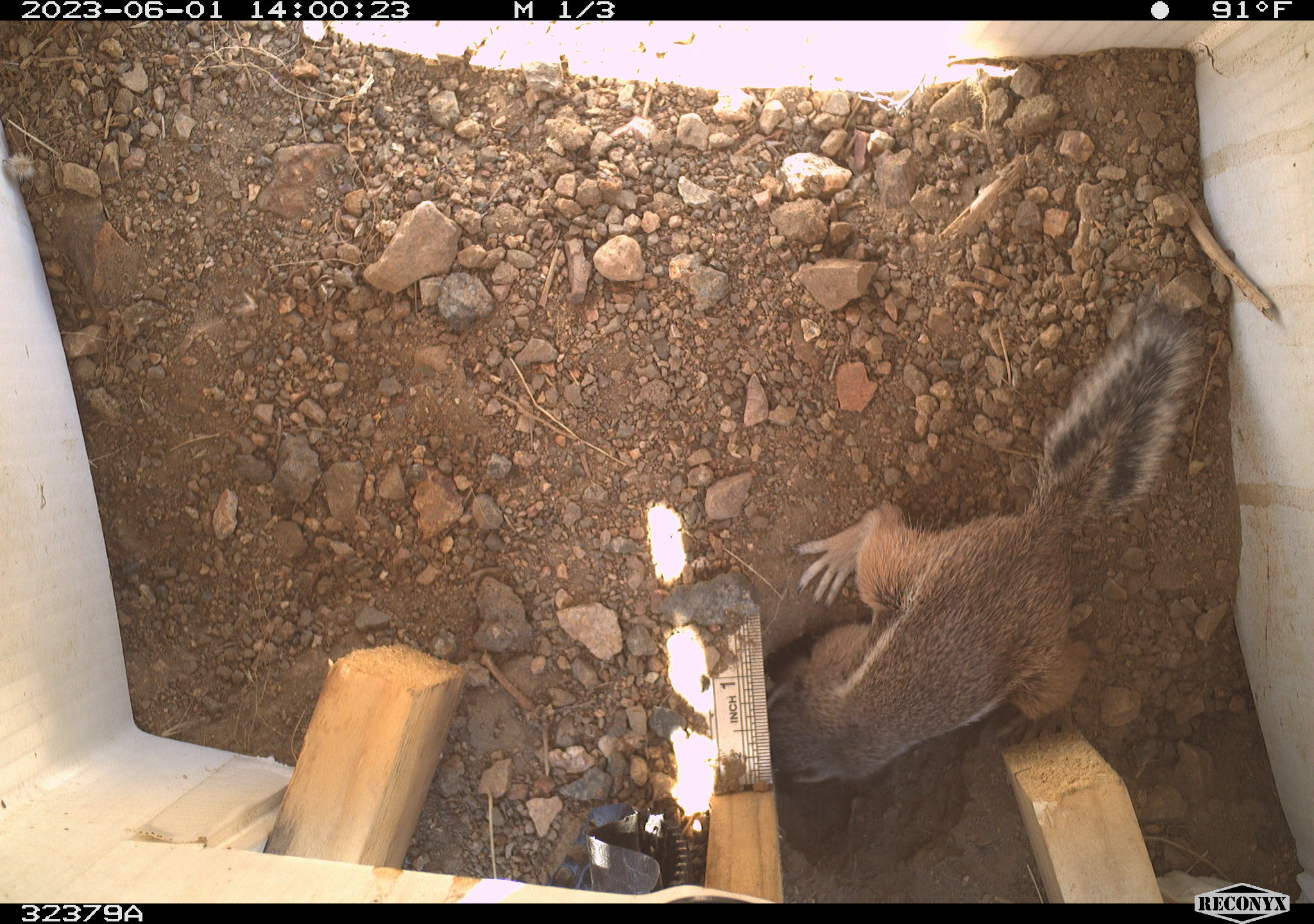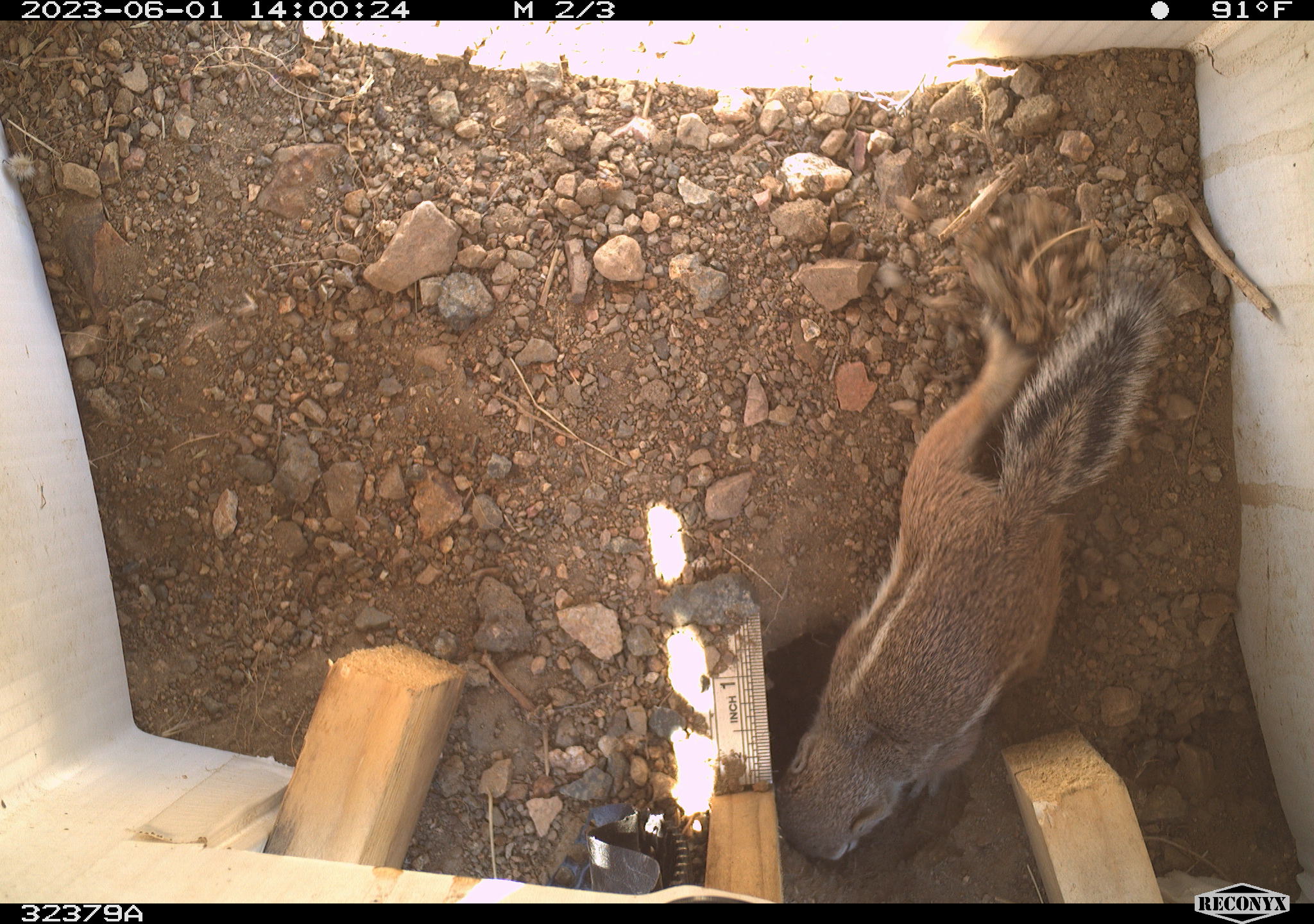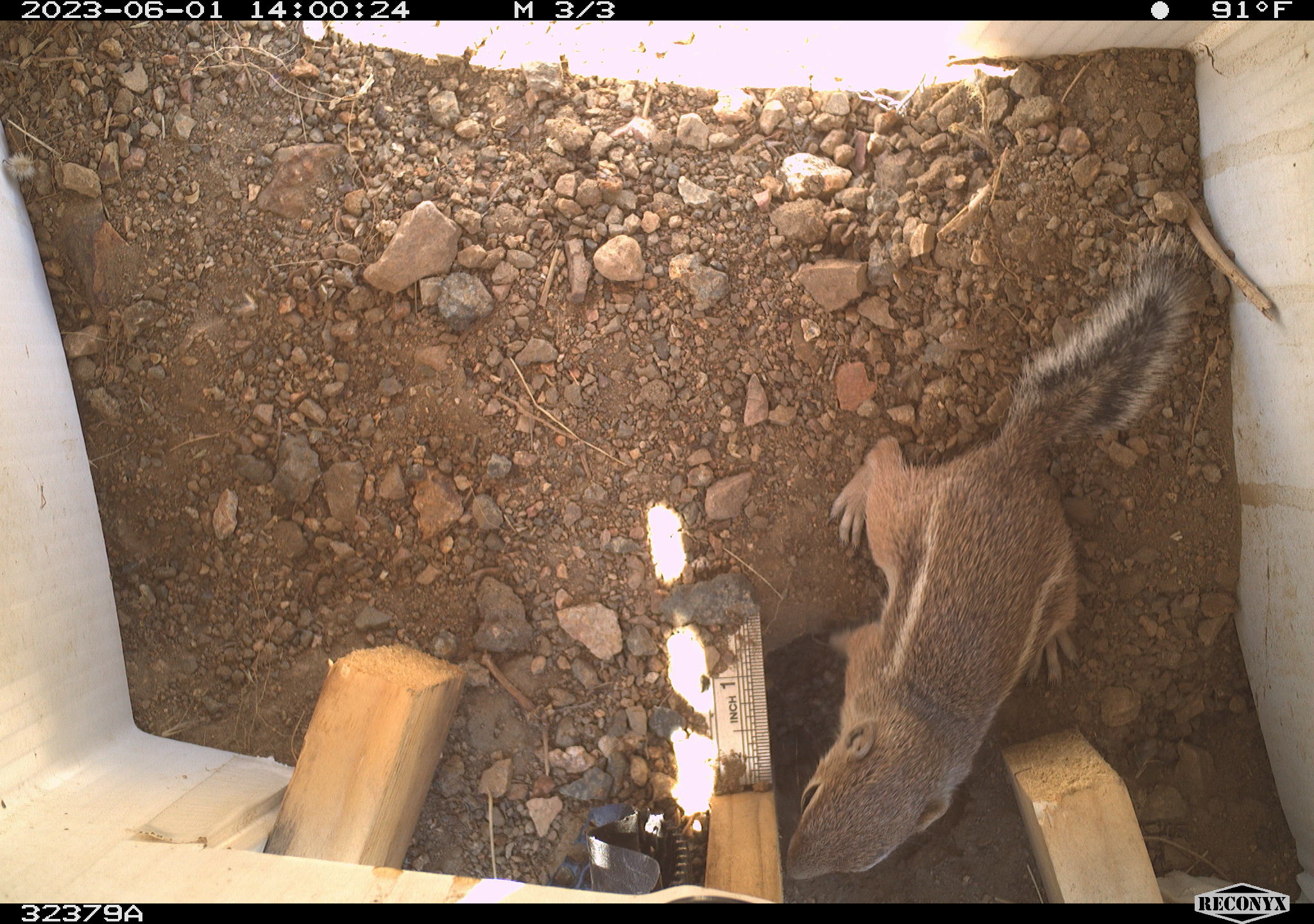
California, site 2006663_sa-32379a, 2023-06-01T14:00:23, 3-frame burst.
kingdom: Animalia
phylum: Chordata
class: Mammalia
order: Rodentia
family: Sciuridae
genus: Ammospermophilus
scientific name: Ammospermophilus leucurus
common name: white-tailed antelope squirrel